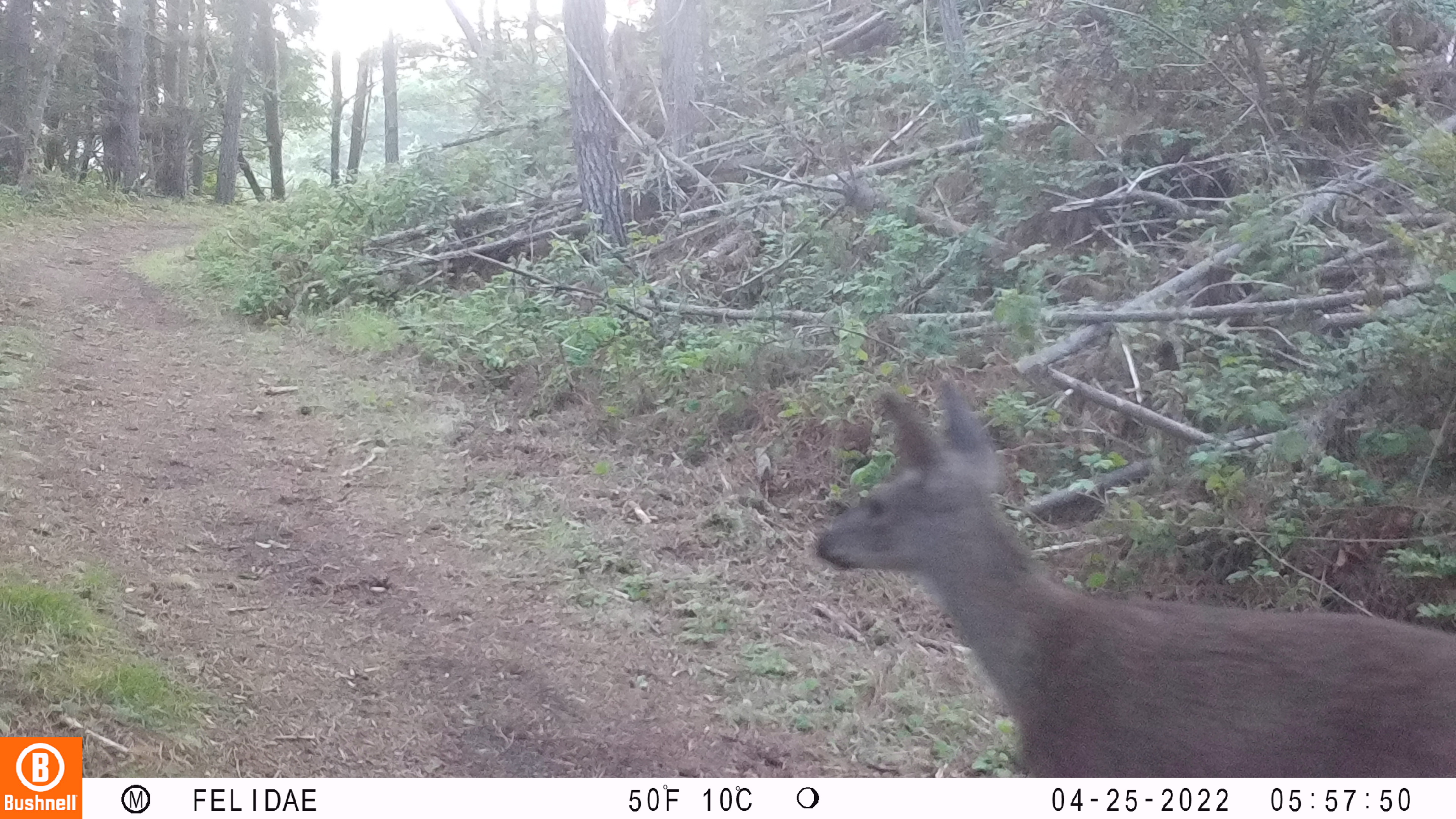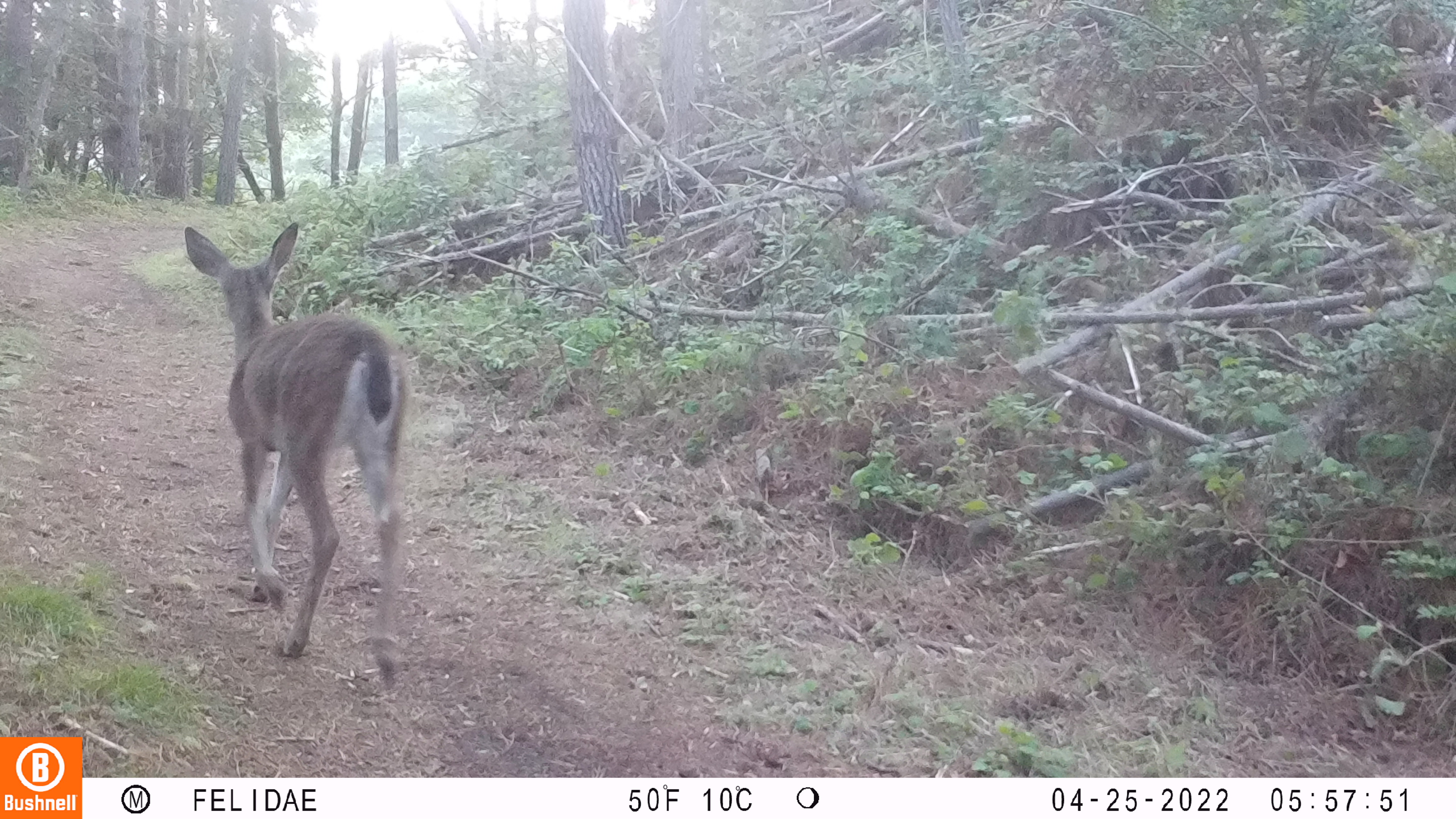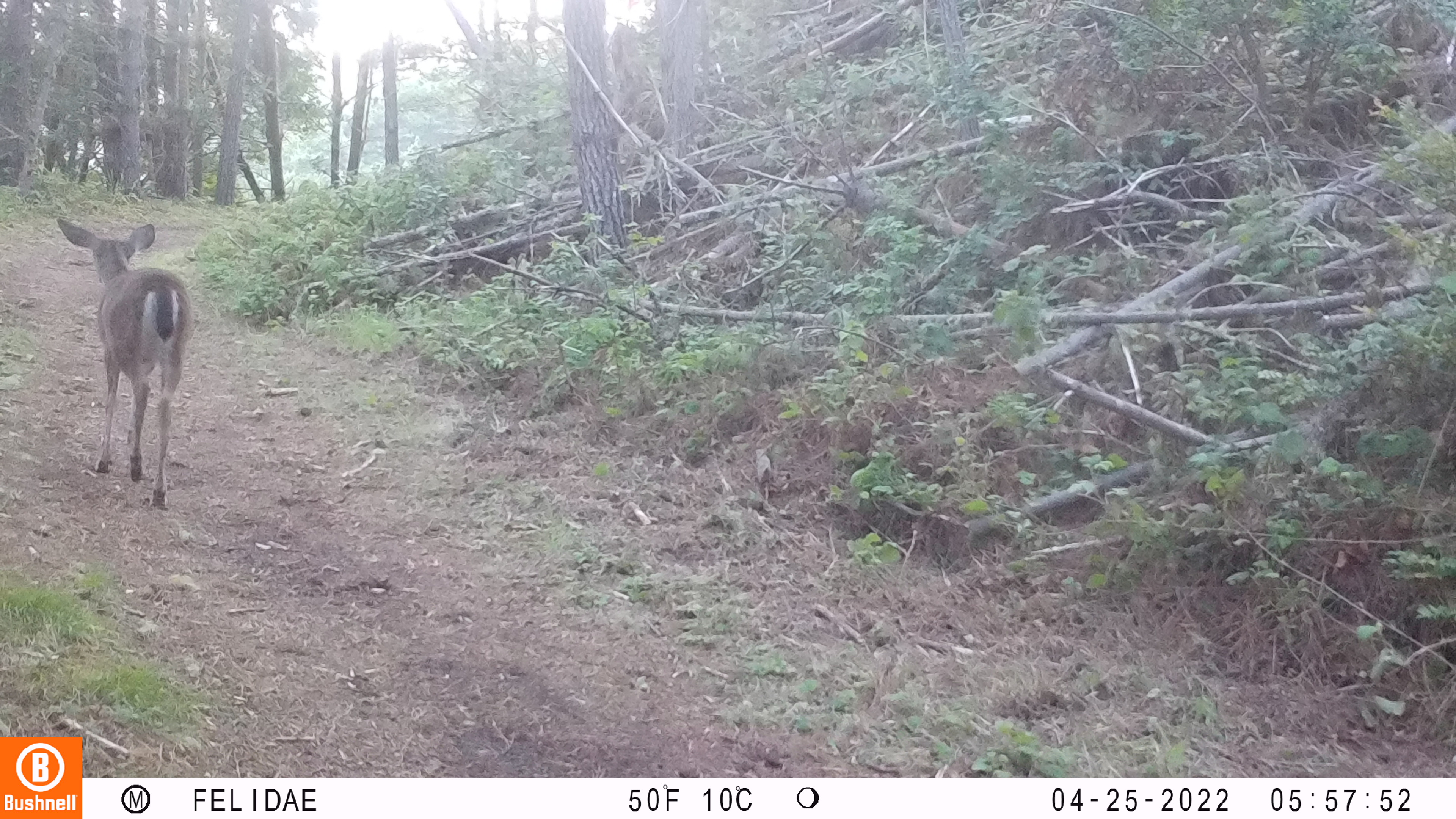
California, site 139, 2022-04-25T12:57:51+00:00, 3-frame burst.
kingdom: Animalia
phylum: Chordata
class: Mammalia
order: Artiodactyla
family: Cervidae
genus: Odocoileus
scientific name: Odocoileus hemionus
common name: mule deer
Mule deer (Odocoileus hemionus).